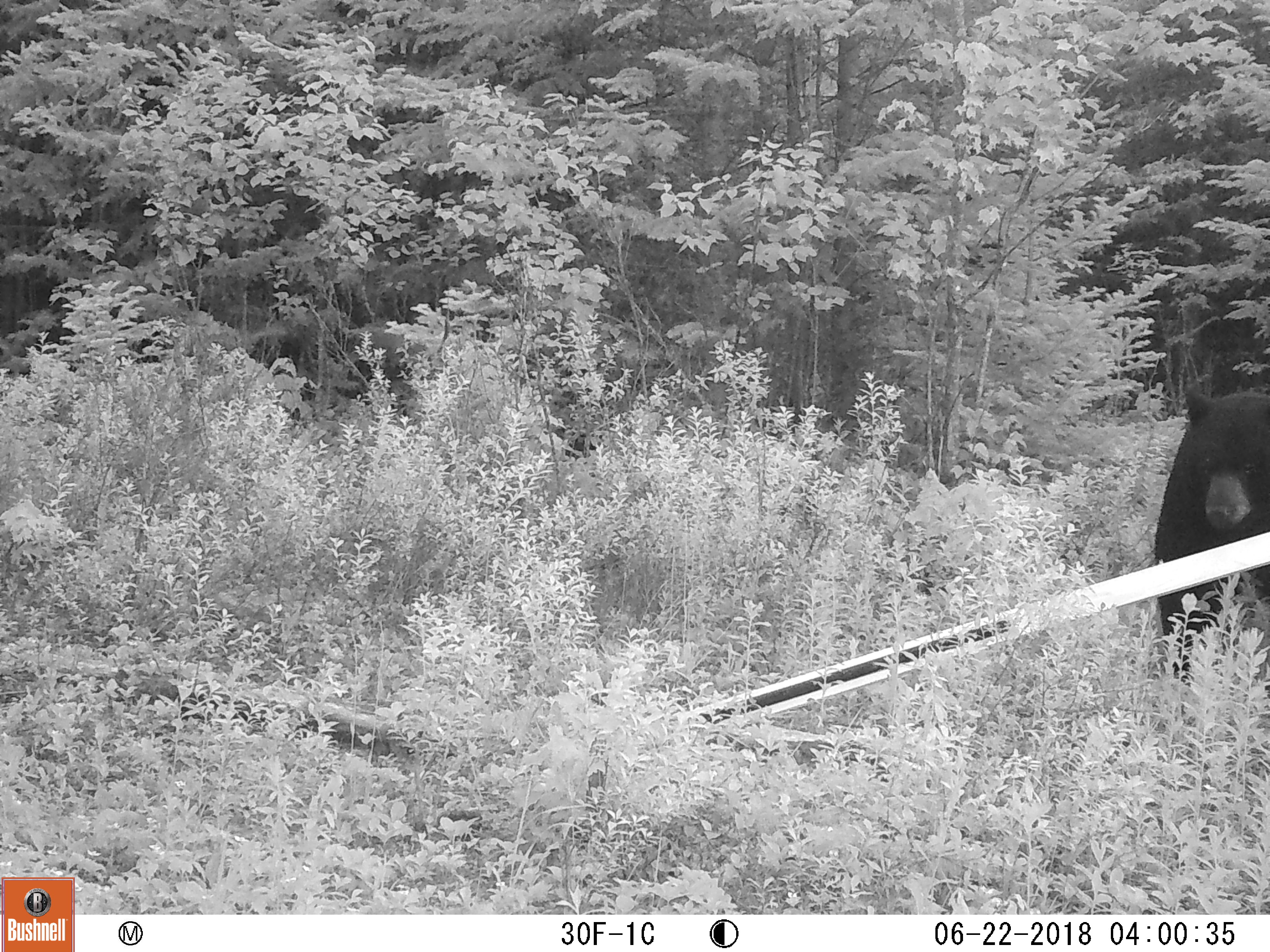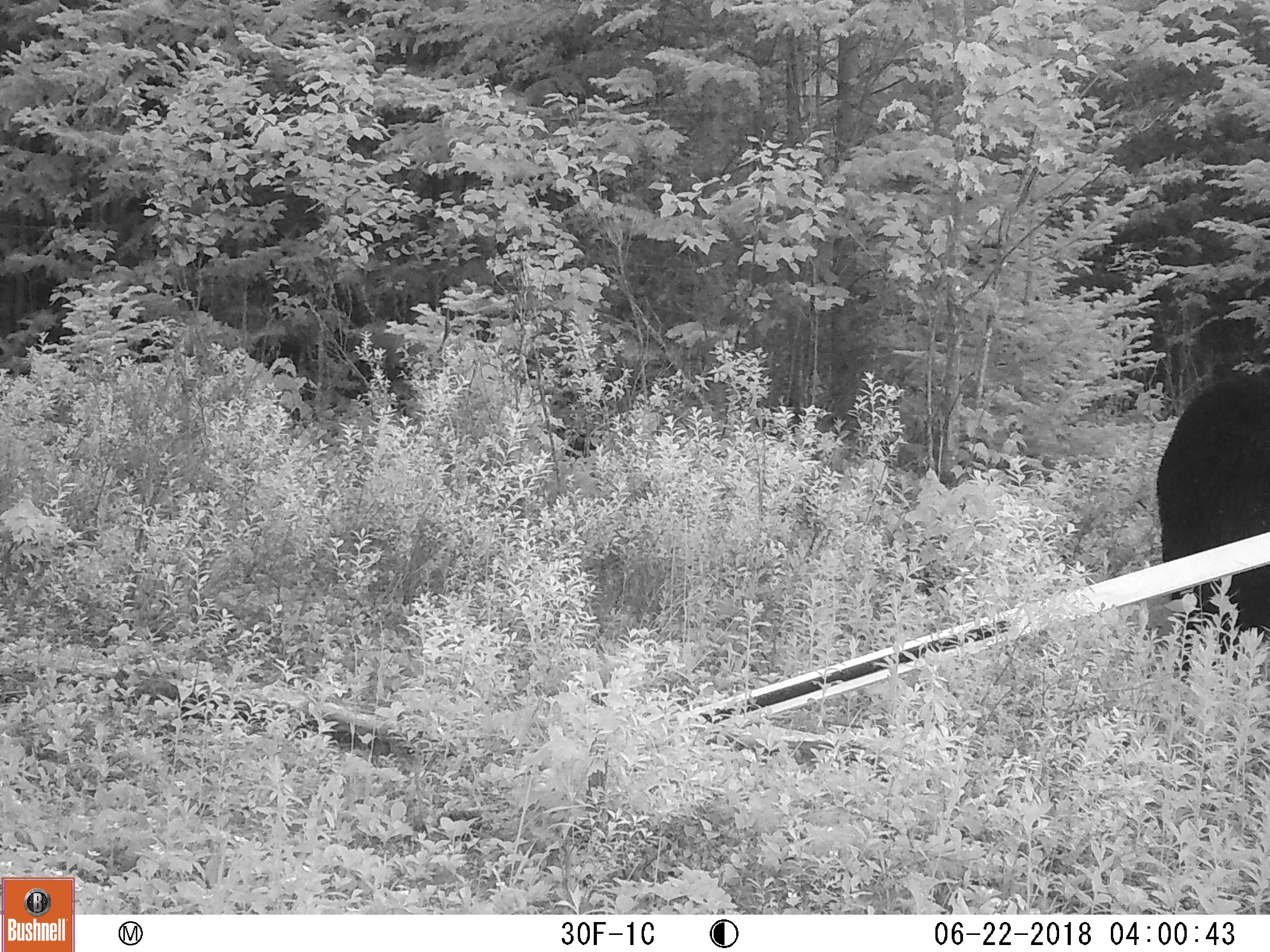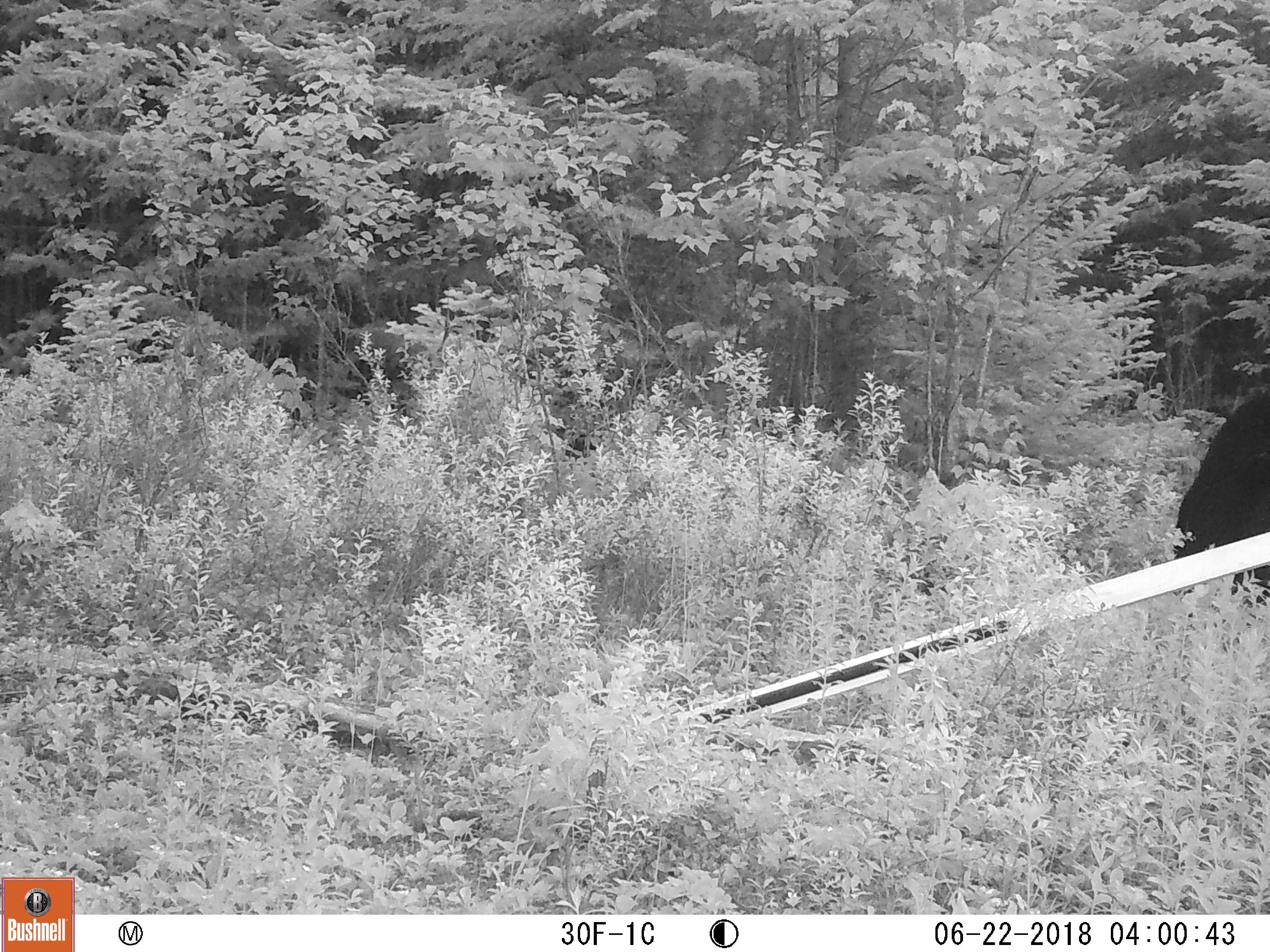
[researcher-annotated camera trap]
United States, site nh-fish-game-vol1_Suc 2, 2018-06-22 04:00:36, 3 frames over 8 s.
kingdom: Animalia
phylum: Chordata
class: Mammalia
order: Carnivora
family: Ursidae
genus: Ursus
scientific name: Ursus americanus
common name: black bear